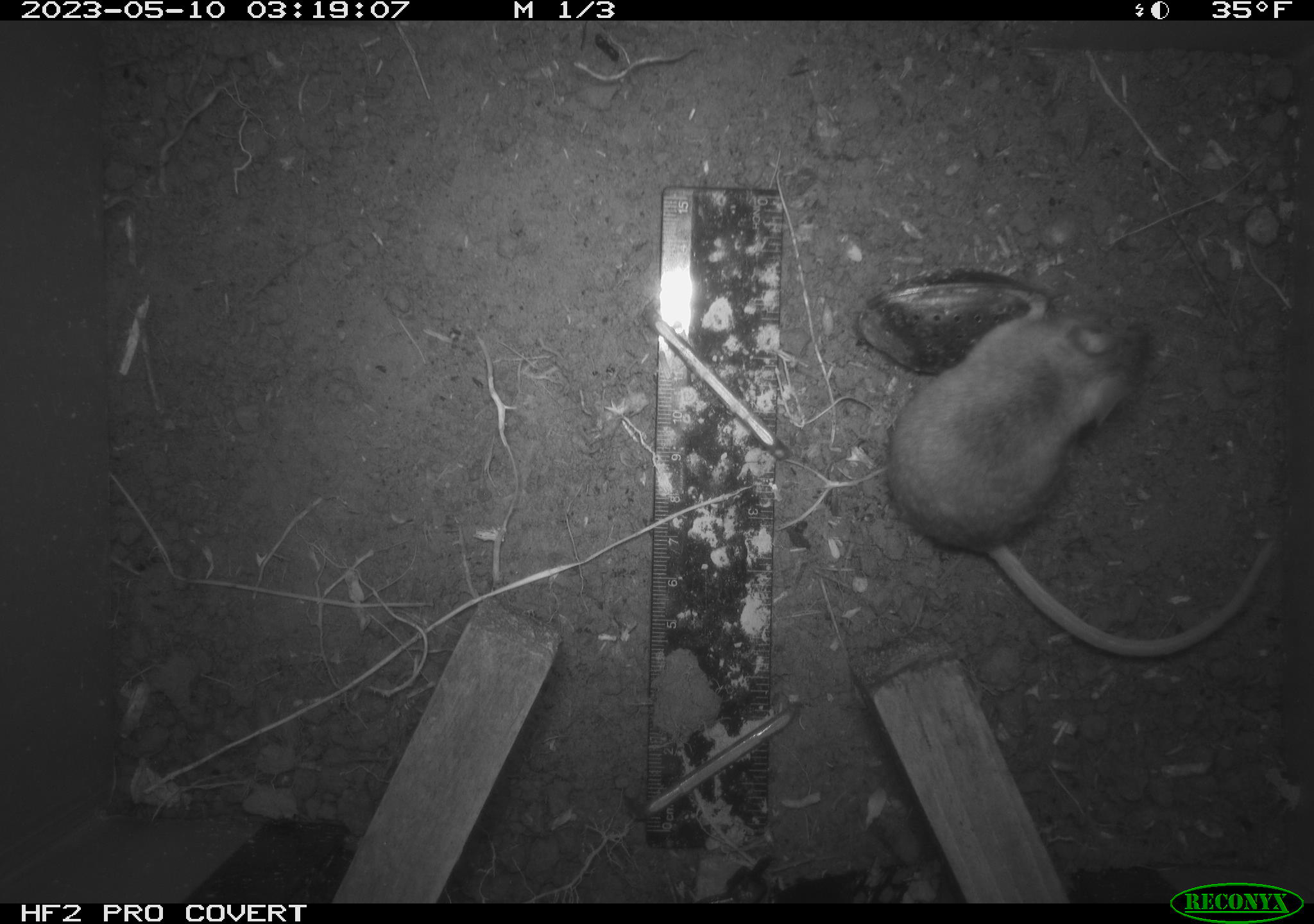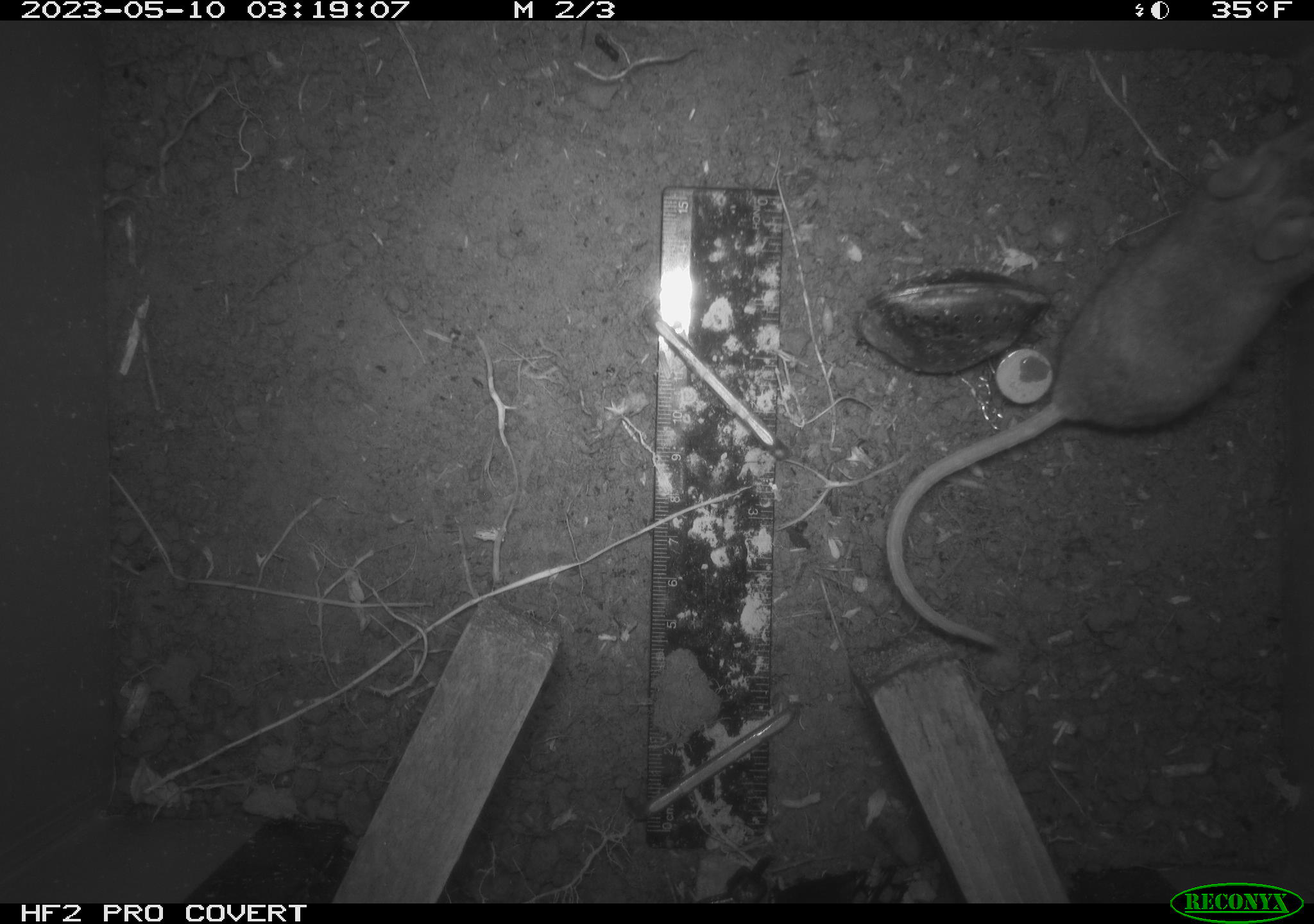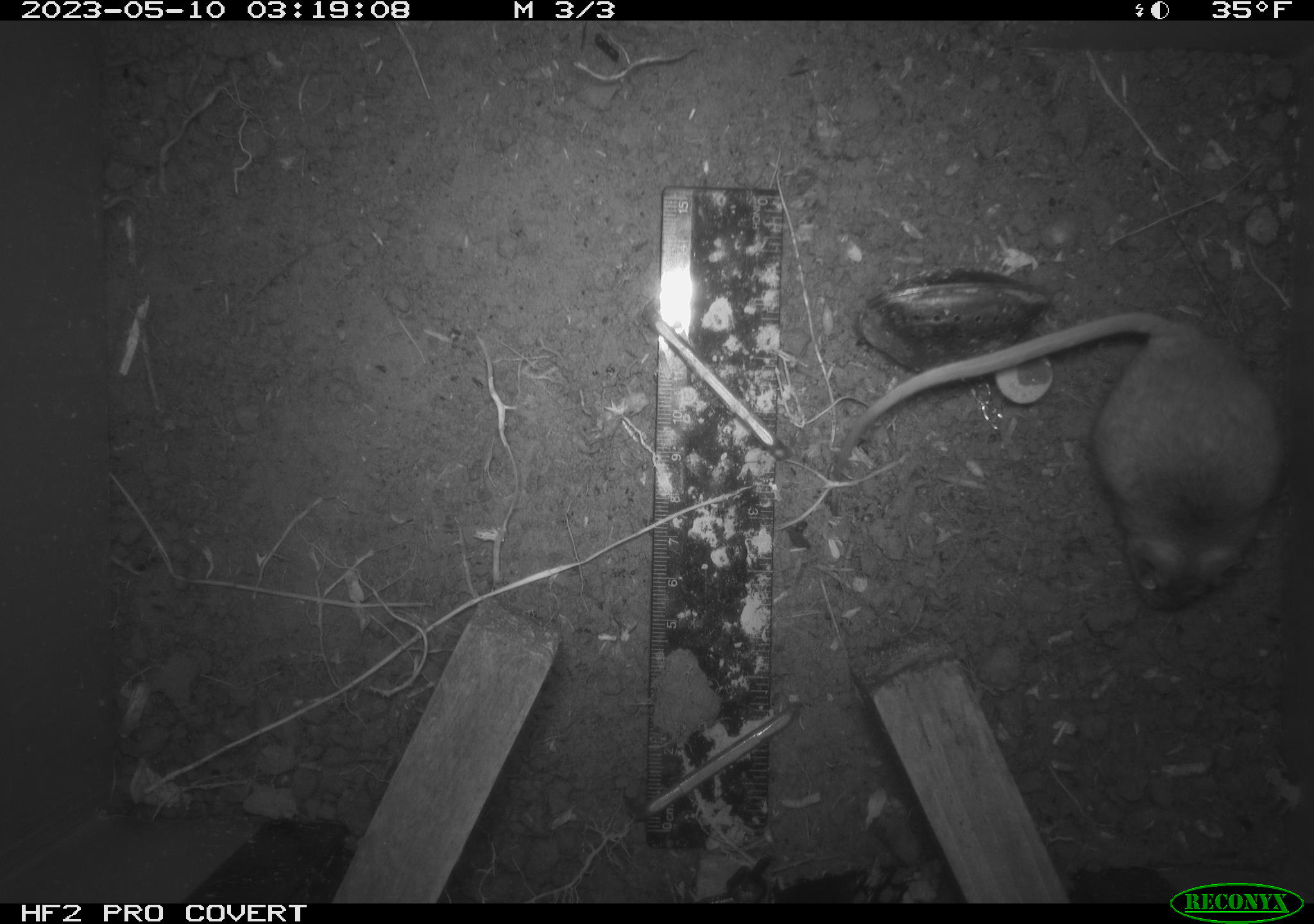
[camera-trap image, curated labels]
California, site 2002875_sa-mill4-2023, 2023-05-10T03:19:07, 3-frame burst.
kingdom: Animalia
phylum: Chordata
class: Mammalia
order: Rodentia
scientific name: Rodentia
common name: mouse species